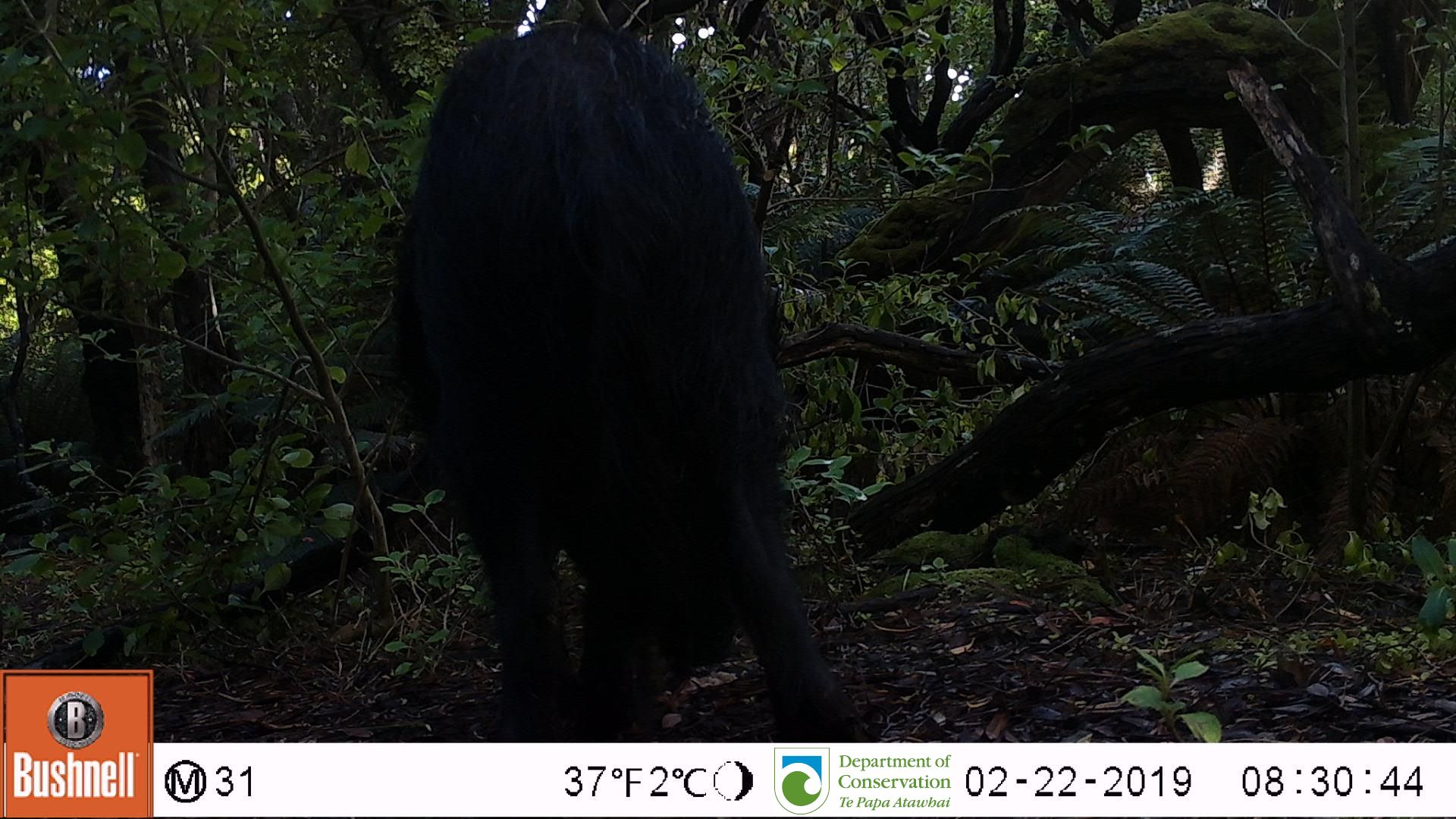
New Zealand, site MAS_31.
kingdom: Animalia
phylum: Chordata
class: Mammalia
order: Artiodactyla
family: Suidae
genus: Sus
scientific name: Sus scrofa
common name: pig